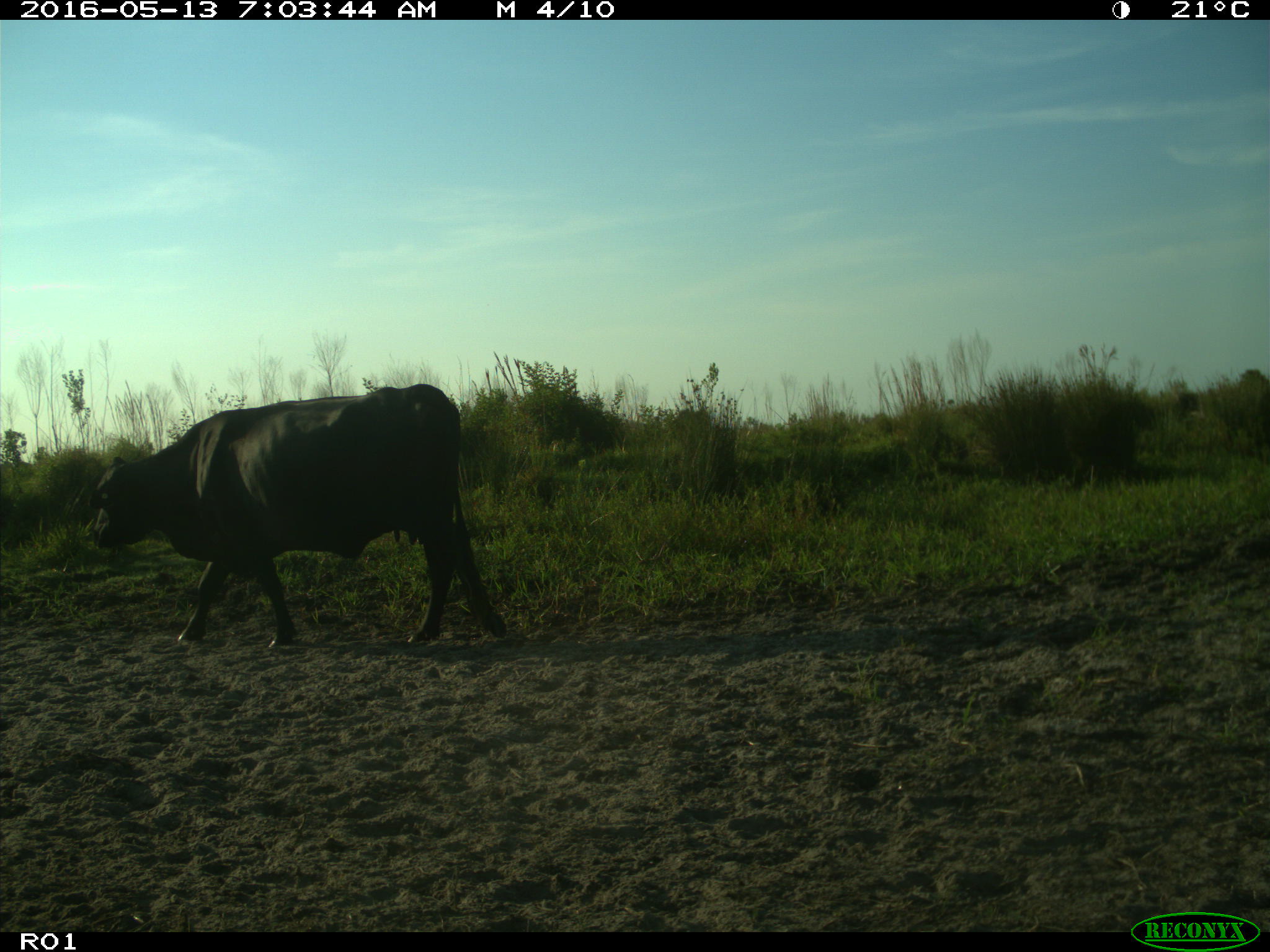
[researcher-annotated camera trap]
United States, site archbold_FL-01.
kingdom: Animalia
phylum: Chordata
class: Mammalia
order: Artiodactyla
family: Bovidae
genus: Bos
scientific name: Bos taurus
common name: domestic cow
Bos taurus (domestic cow).